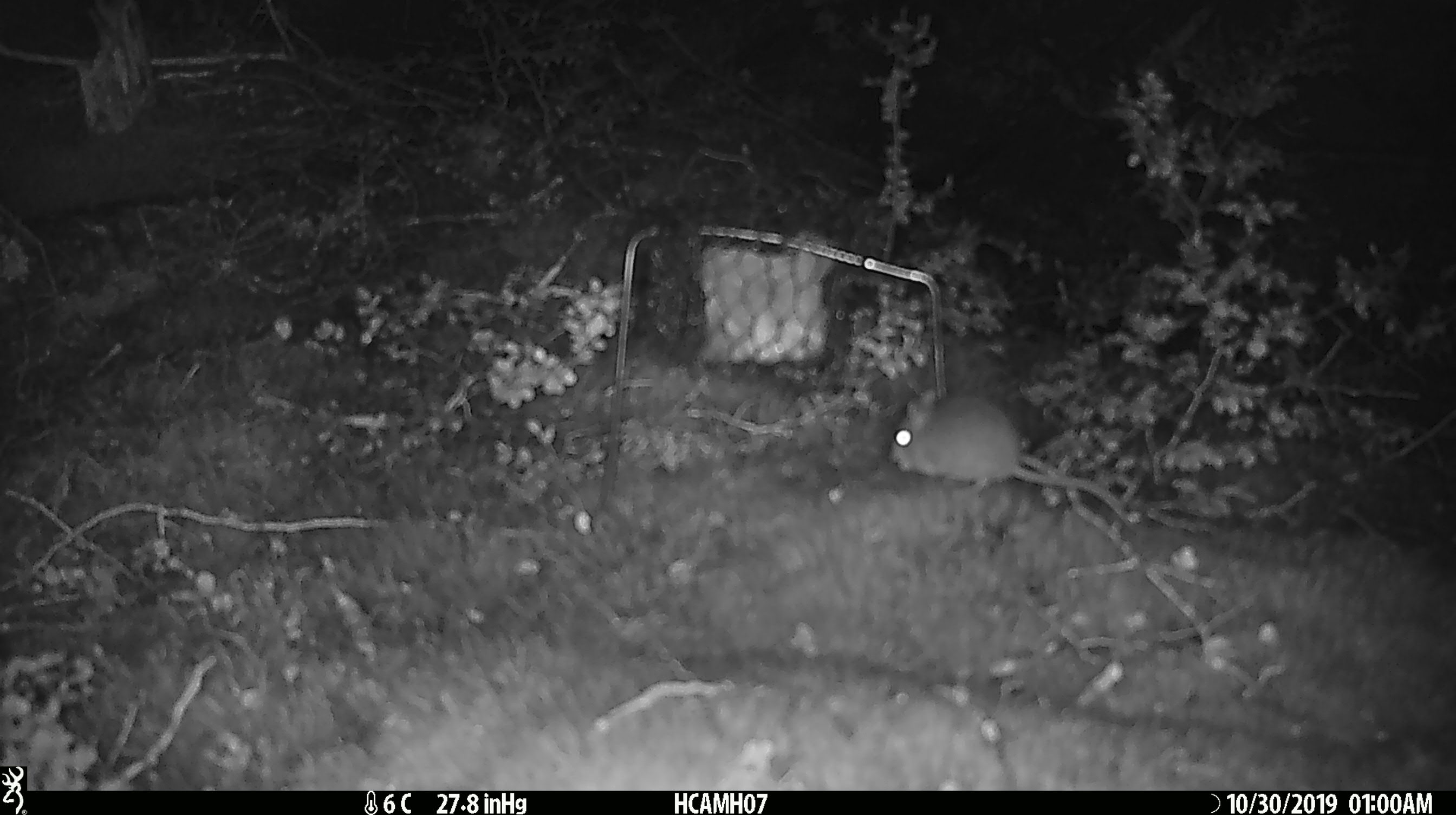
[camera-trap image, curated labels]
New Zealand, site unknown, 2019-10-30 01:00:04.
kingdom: Animalia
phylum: Chordata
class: Mammalia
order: Rodentia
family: Muridae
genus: Mus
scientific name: Mus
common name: mouse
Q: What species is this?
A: Mouse (Mus).